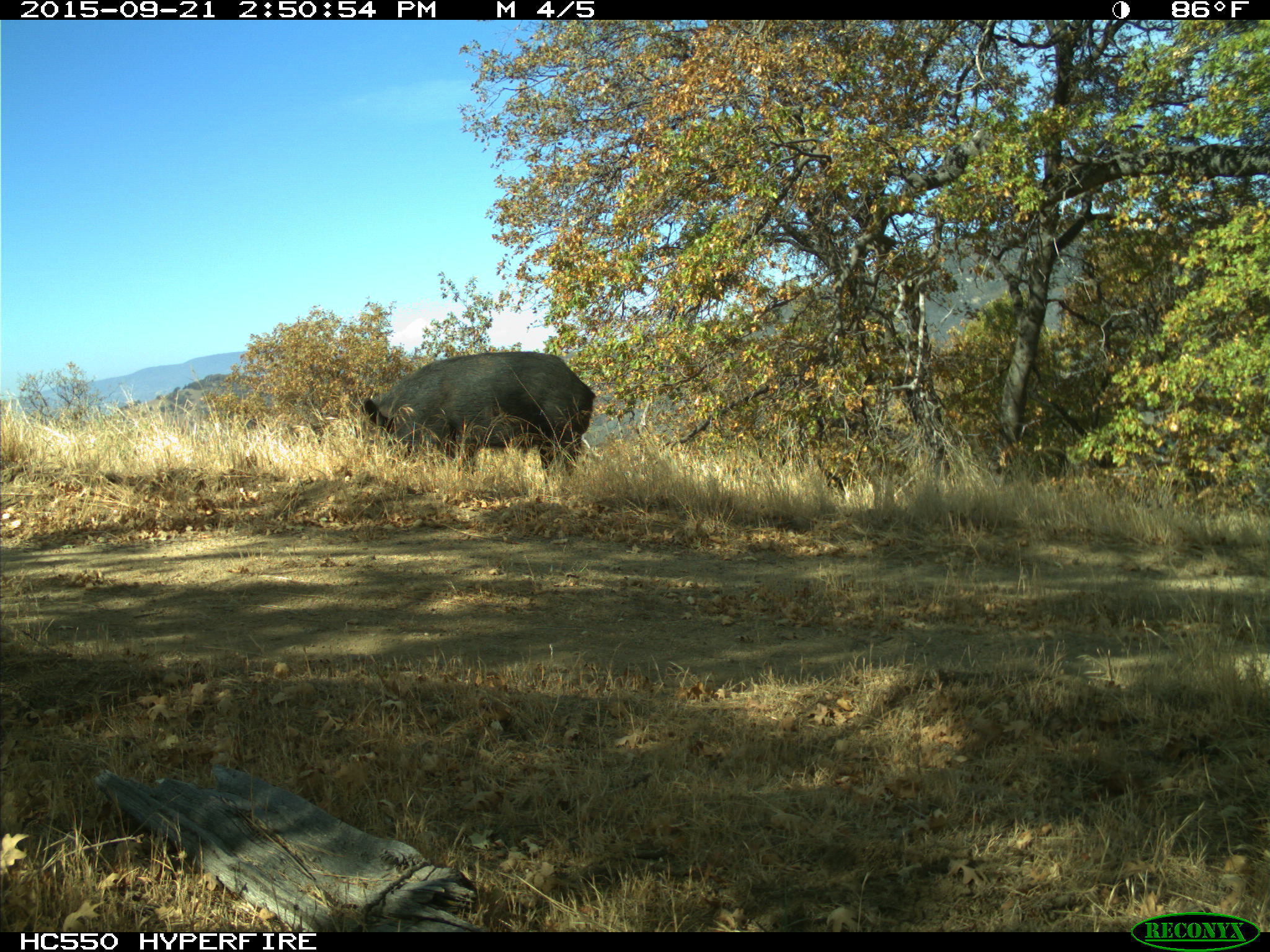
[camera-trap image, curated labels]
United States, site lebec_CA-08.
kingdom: Animalia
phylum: Chordata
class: Mammalia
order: Artiodactyla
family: Suidae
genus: Sus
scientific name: Sus scrofa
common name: wild boar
Sus scrofa (wild boar).